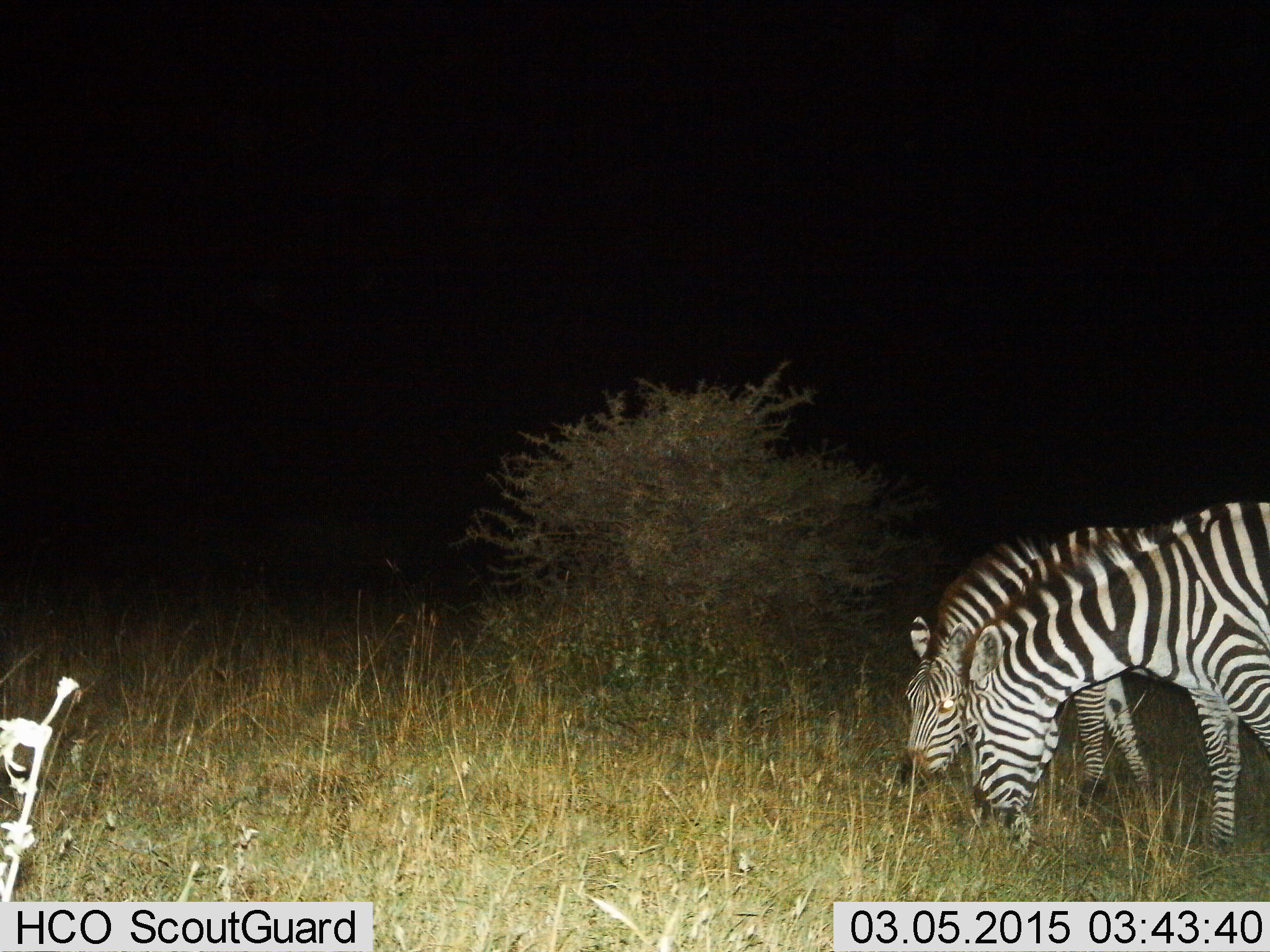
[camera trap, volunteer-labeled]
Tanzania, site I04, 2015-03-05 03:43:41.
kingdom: Animalia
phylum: Chordata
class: Mammalia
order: Perissodactyla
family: Equidae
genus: Equus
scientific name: Equus quagga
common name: plains zebra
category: zebra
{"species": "zebra (plains zebra) (Equus quagga)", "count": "2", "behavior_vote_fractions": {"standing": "20%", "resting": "0%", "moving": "0%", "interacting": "10%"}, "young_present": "0%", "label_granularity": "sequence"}